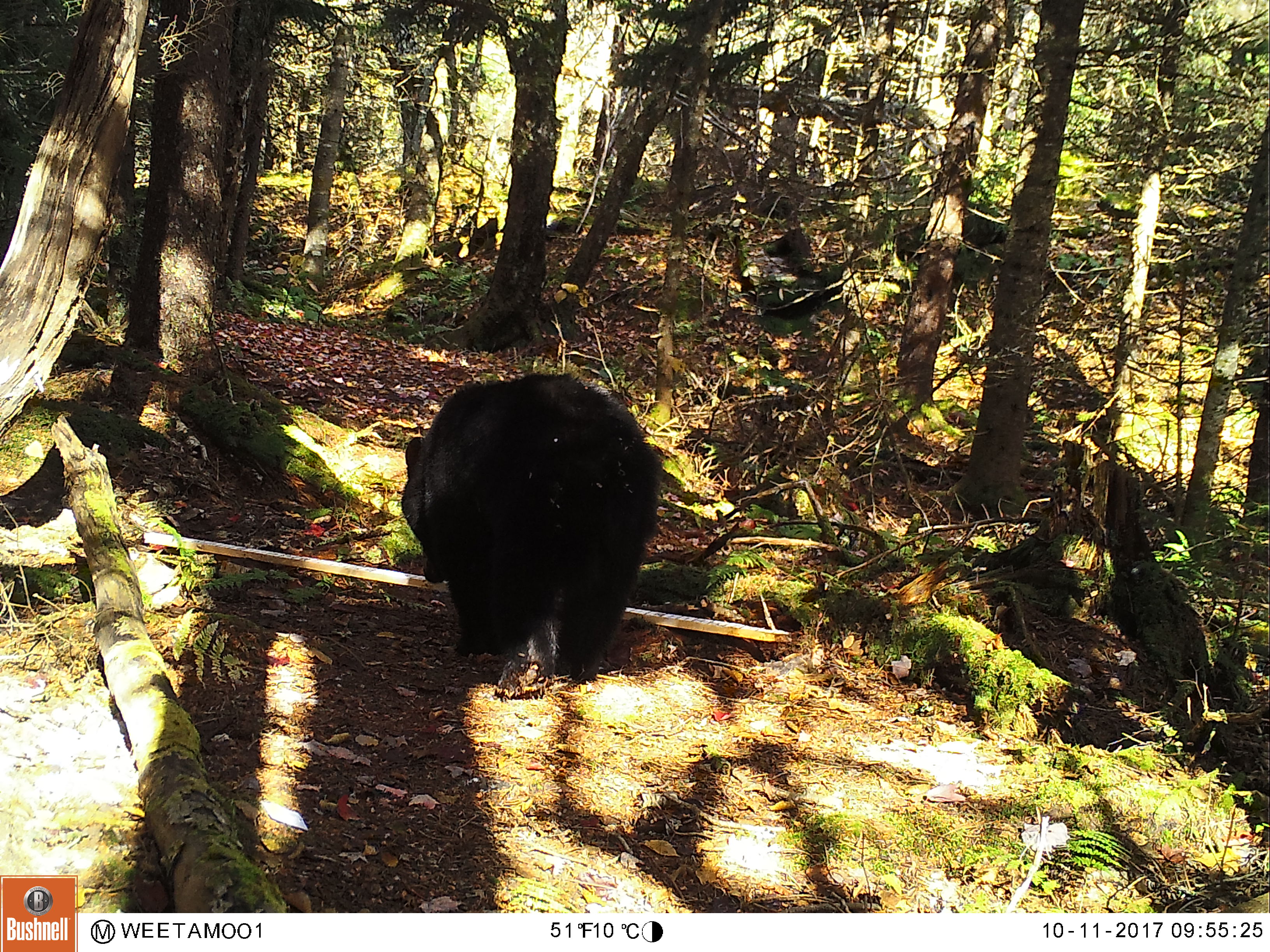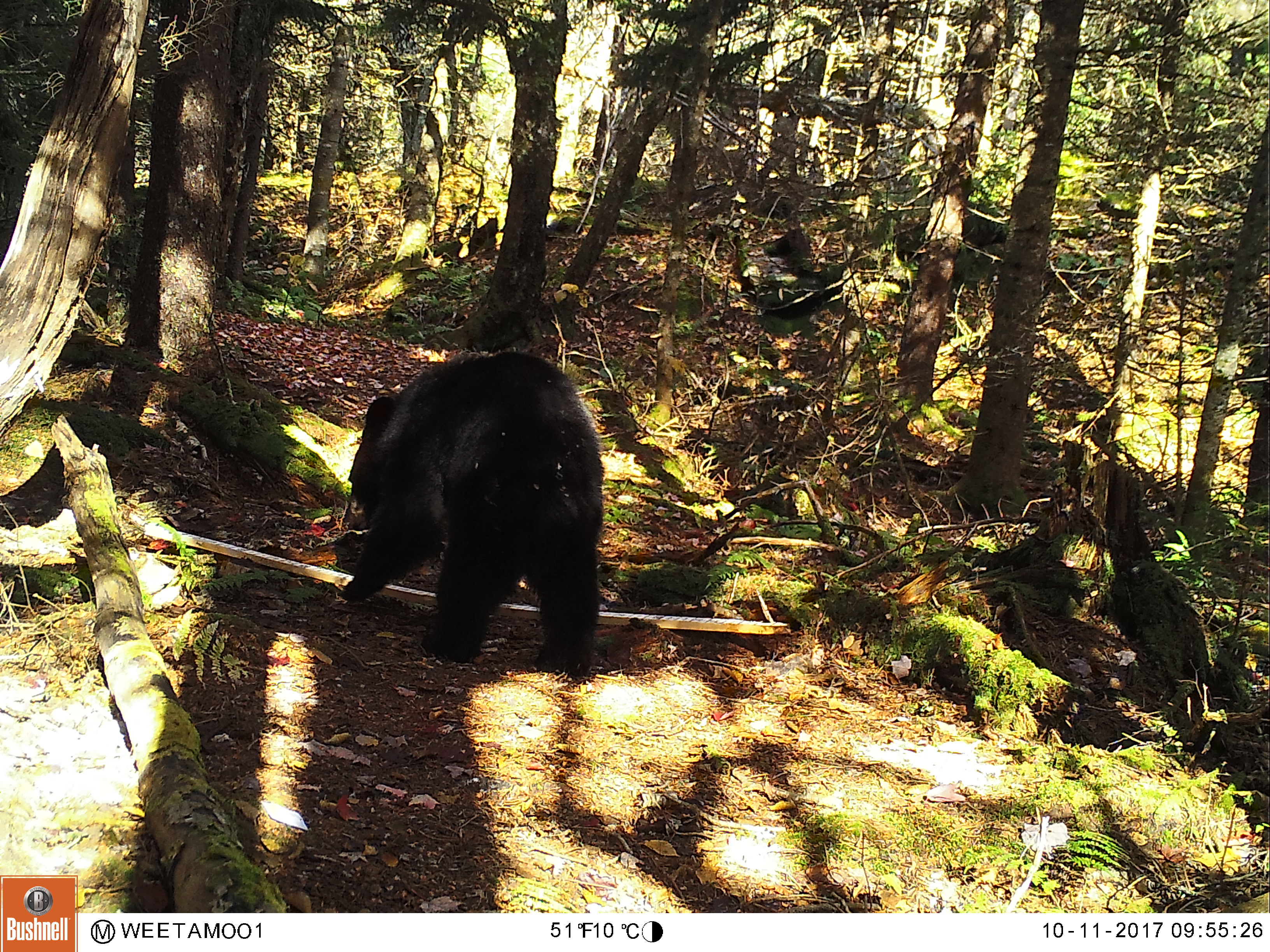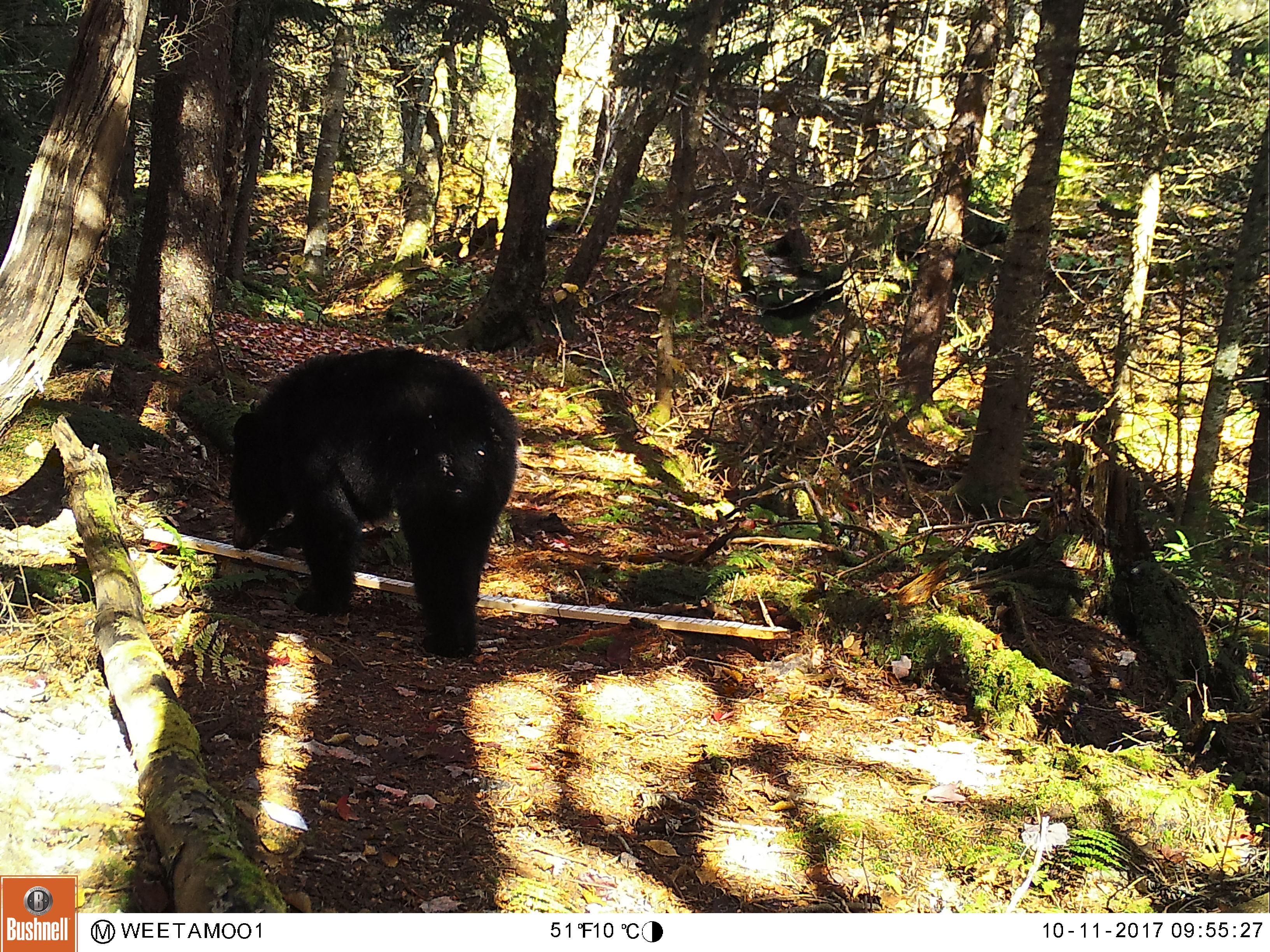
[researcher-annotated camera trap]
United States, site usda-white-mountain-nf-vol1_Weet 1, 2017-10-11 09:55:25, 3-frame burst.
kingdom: Animalia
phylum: Chordata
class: Mammalia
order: Carnivora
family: Ursidae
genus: Ursus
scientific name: Ursus americanus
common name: black bear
Black bear (Ursus americanus).